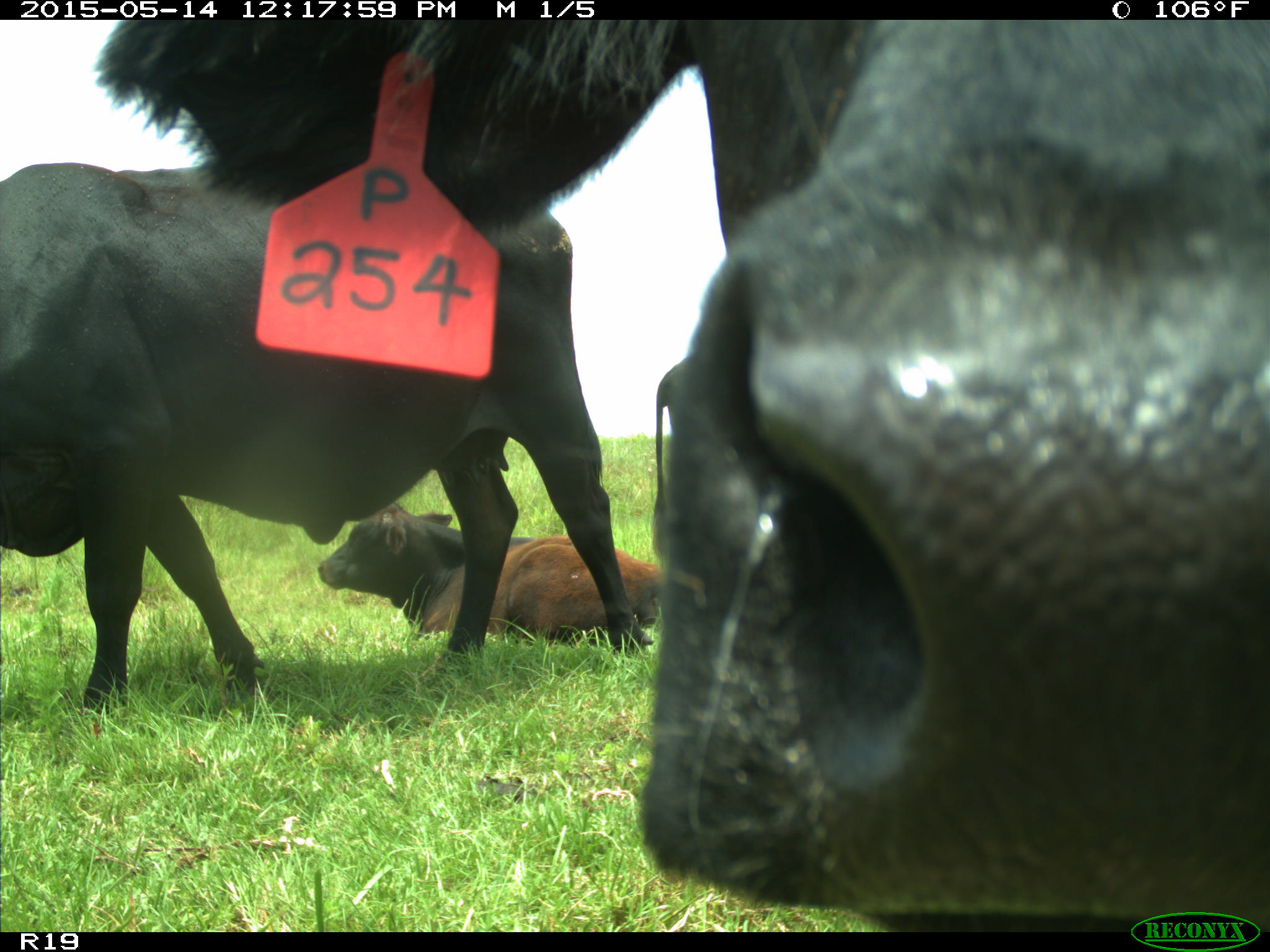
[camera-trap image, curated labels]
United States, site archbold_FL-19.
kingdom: Animalia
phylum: Chordata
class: Mammalia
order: Artiodactyla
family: Bovidae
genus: Bos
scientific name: Bos taurus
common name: domestic cow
Bos taurus (domestic cow).